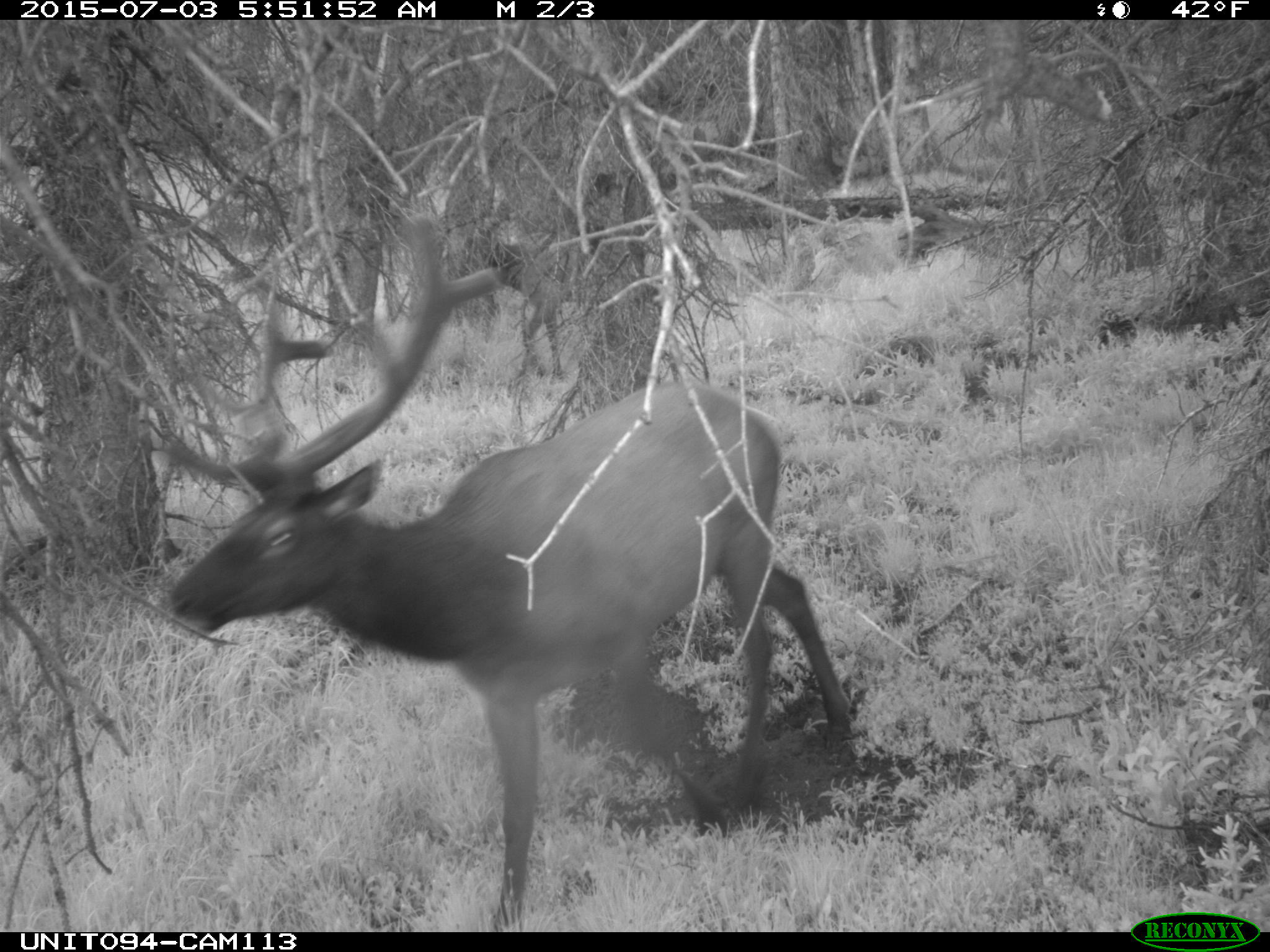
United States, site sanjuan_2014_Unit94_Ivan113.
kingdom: Animalia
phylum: Chordata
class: Mammalia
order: Artiodactyla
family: Cervidae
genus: Cervus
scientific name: Cervus elaphus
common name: red deer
Cervus elaphus (red deer).